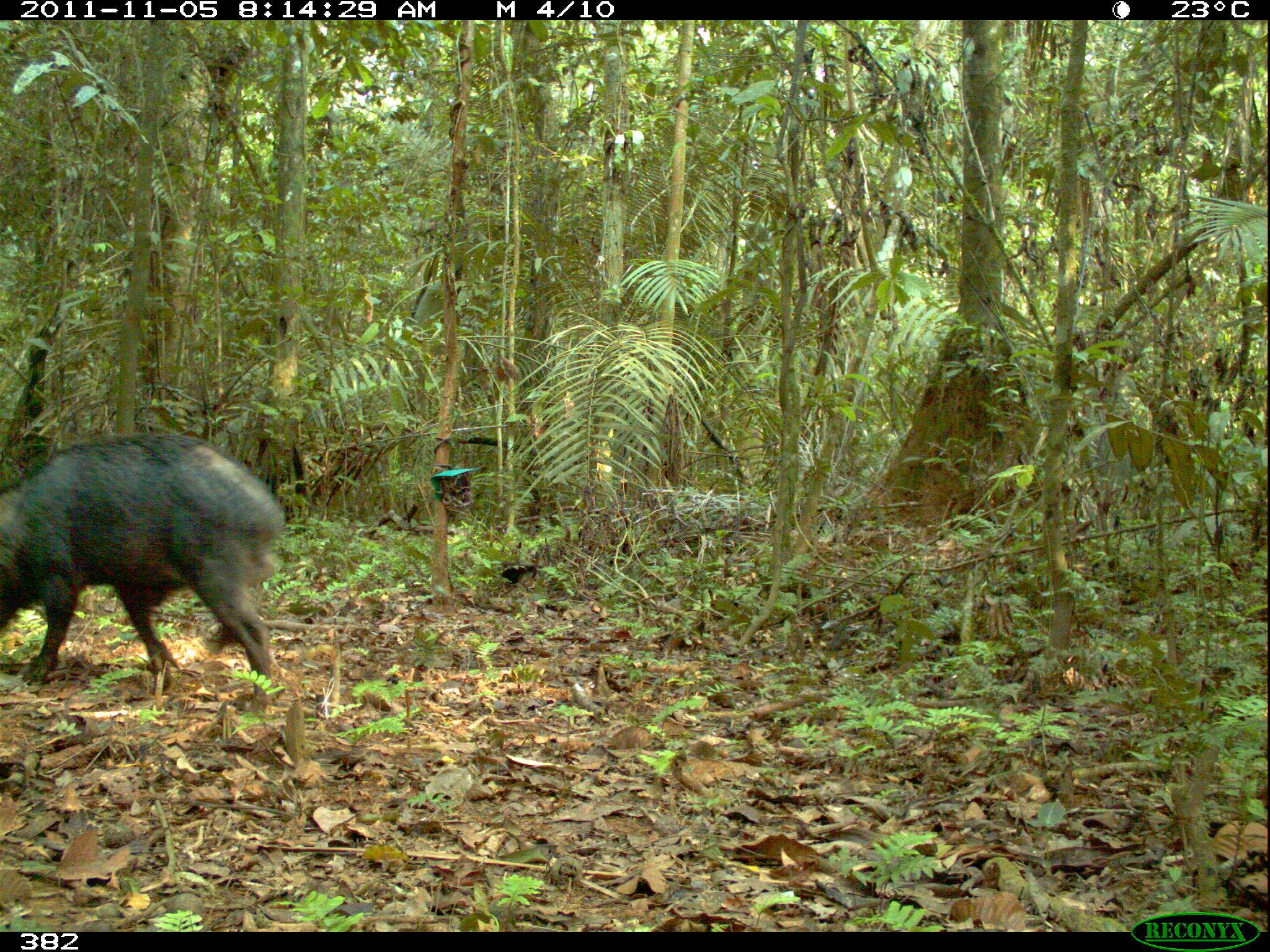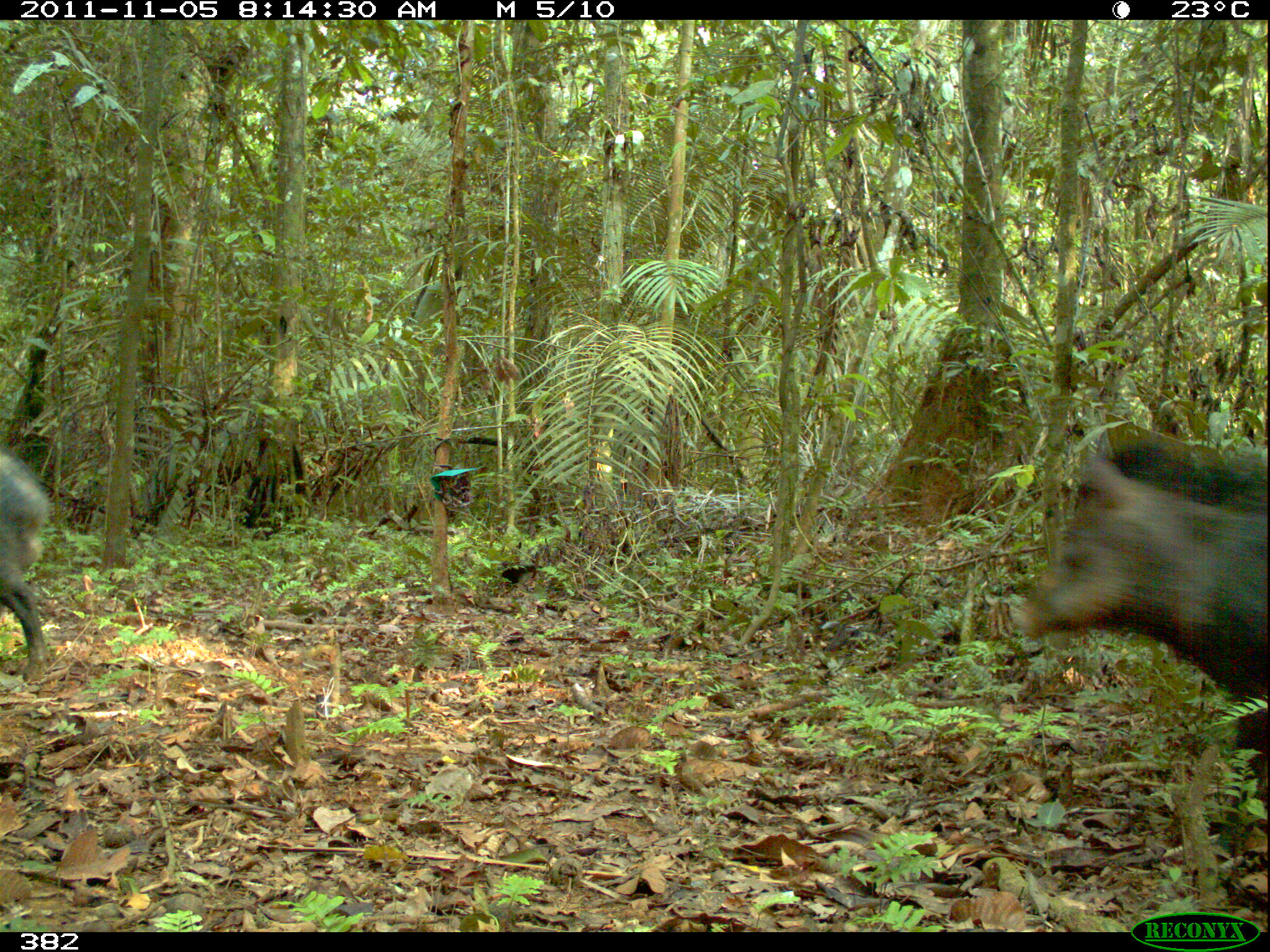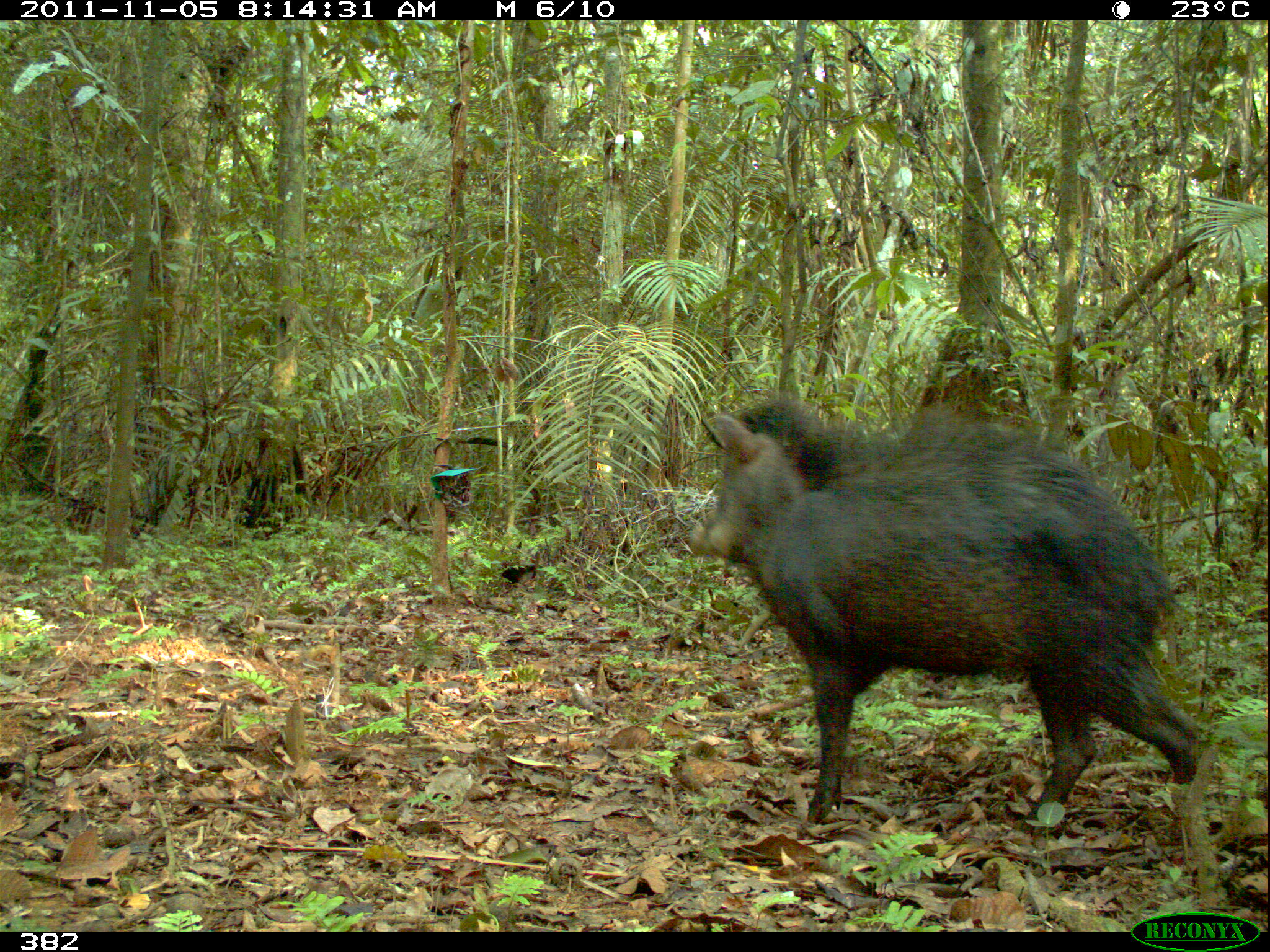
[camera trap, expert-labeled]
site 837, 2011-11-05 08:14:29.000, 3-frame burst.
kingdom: Animalia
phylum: Chordata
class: Mammalia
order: Artiodactyla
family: Tayassuidae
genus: Tayassu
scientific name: Tayassu pecari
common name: white-lipped peccary